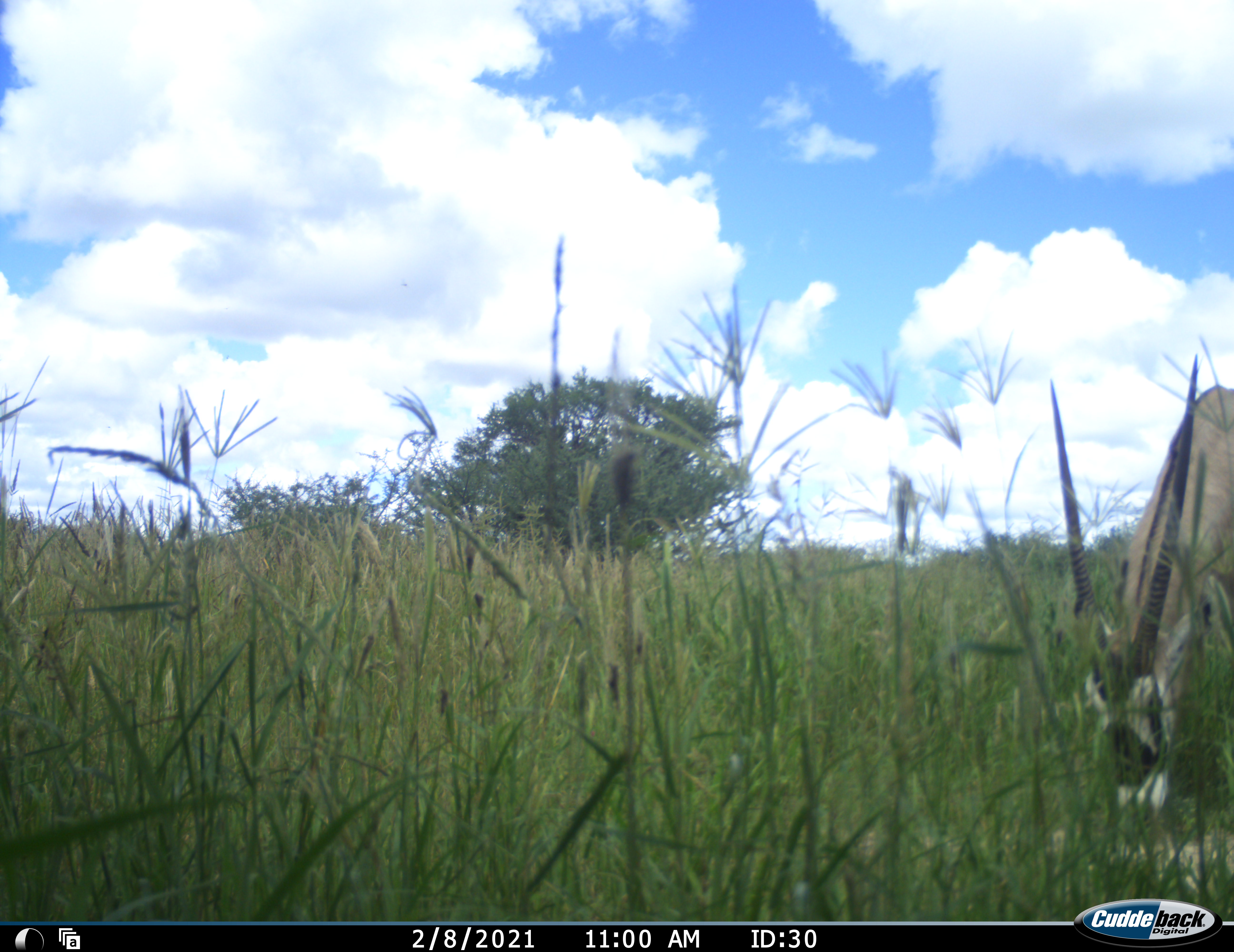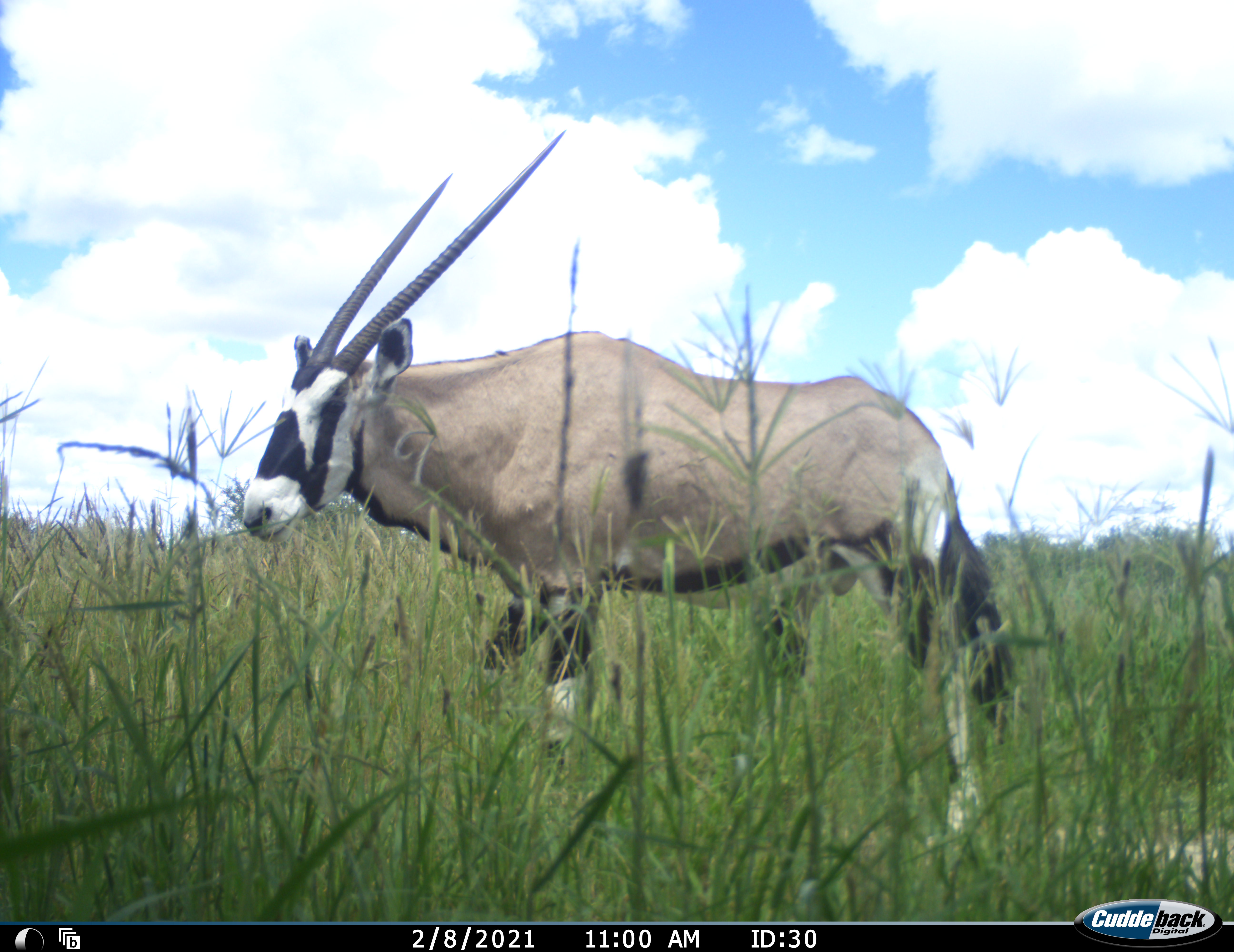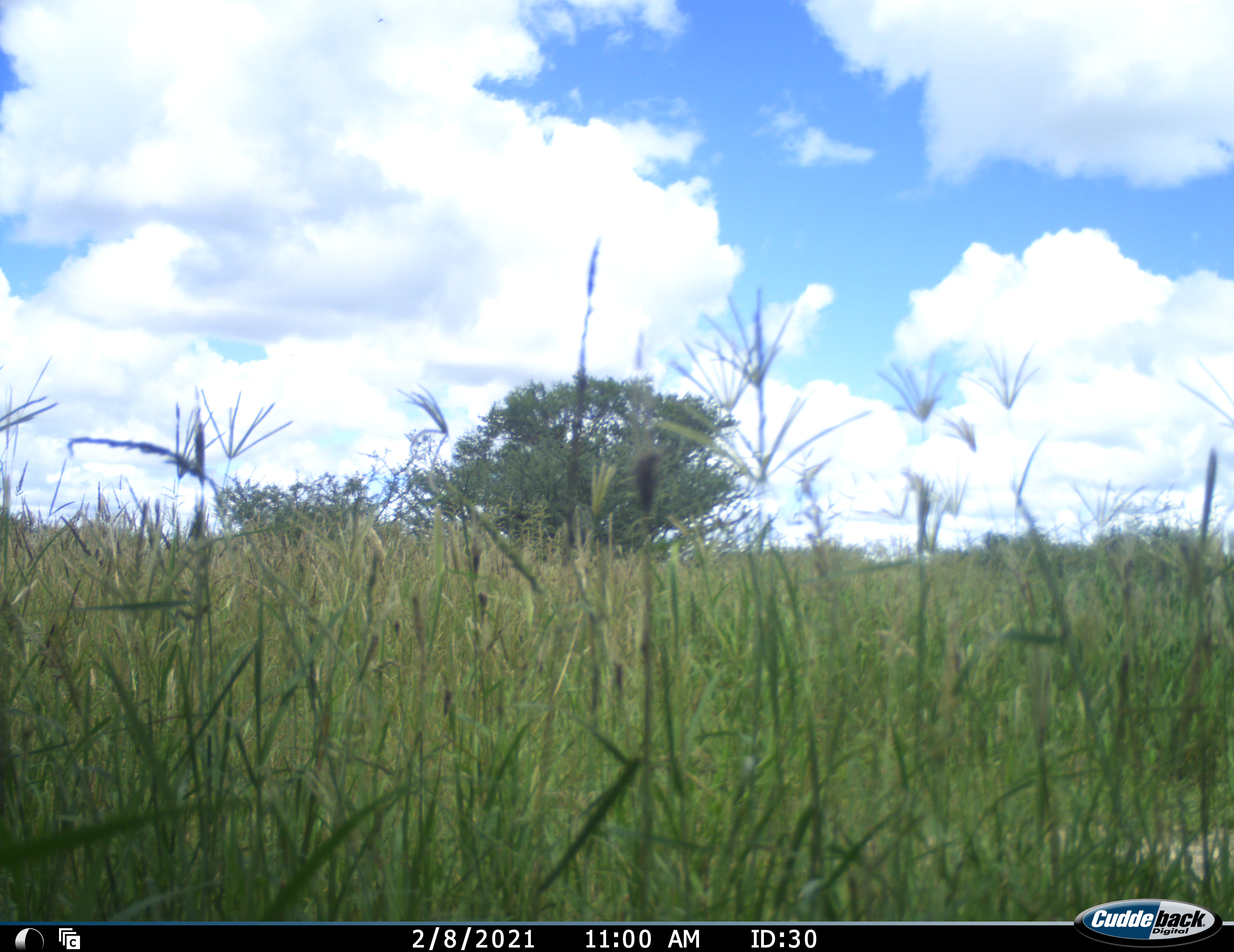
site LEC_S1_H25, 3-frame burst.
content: unidentified animal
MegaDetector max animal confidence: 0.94